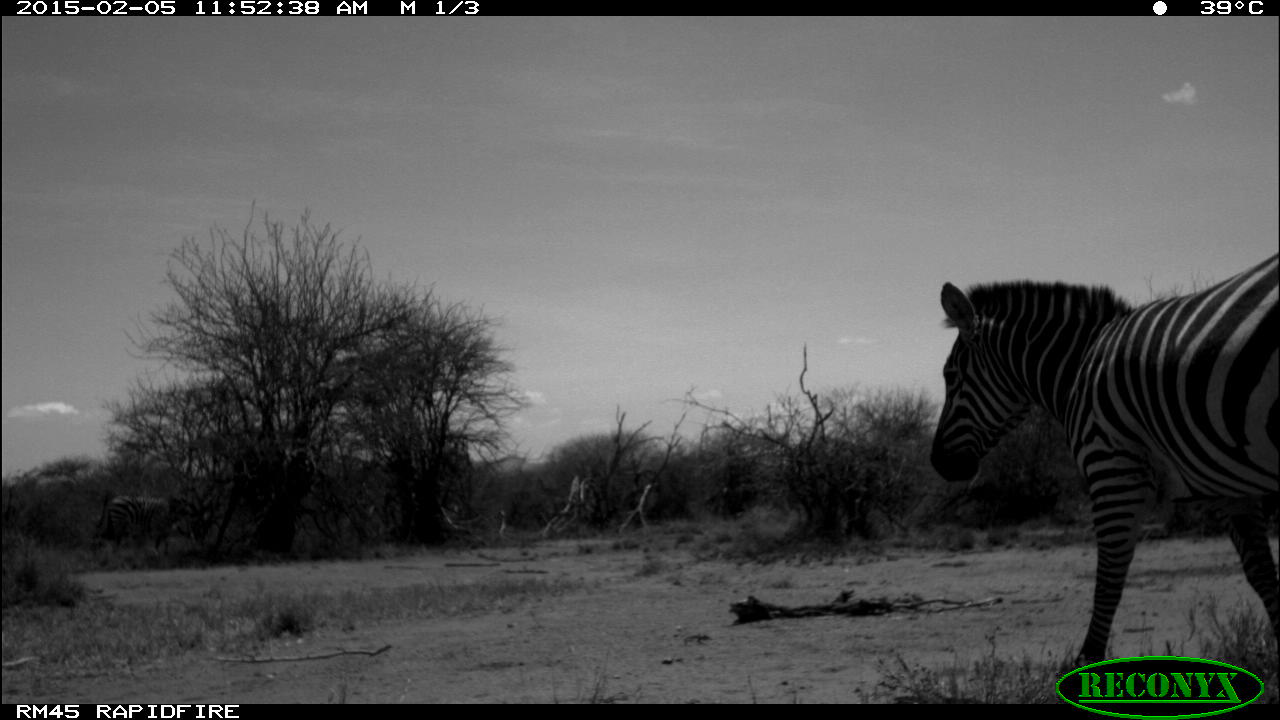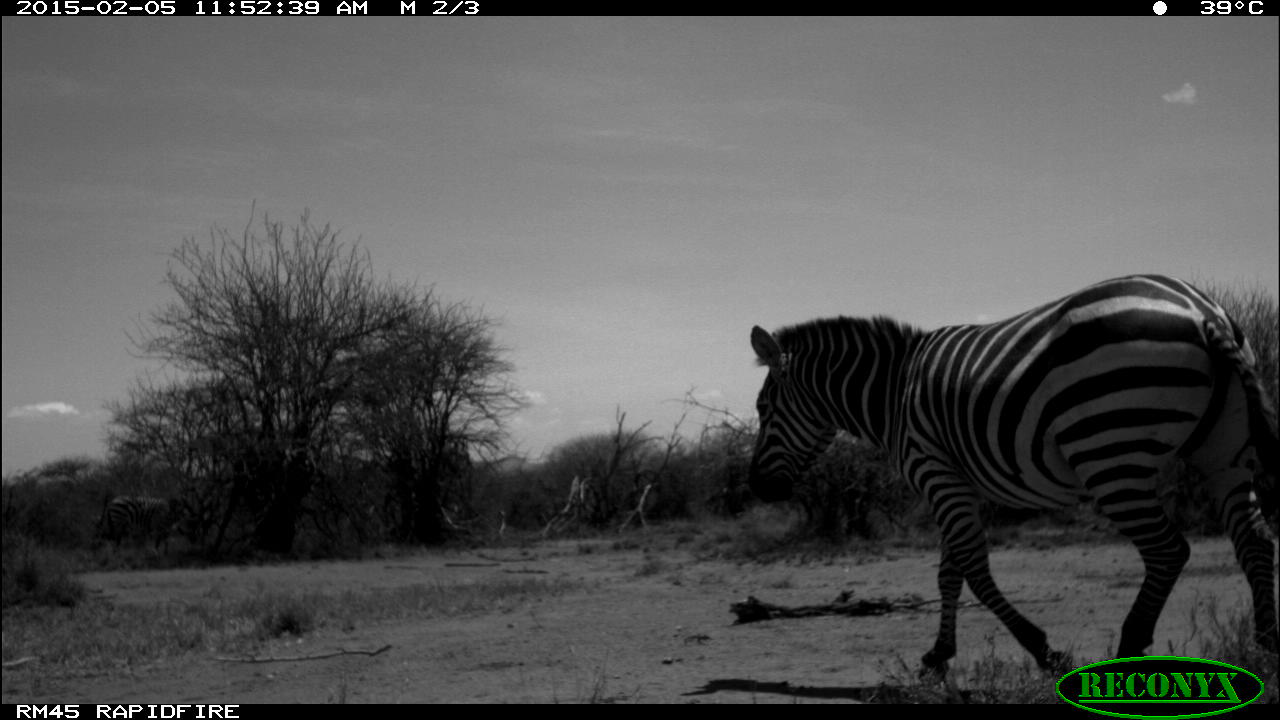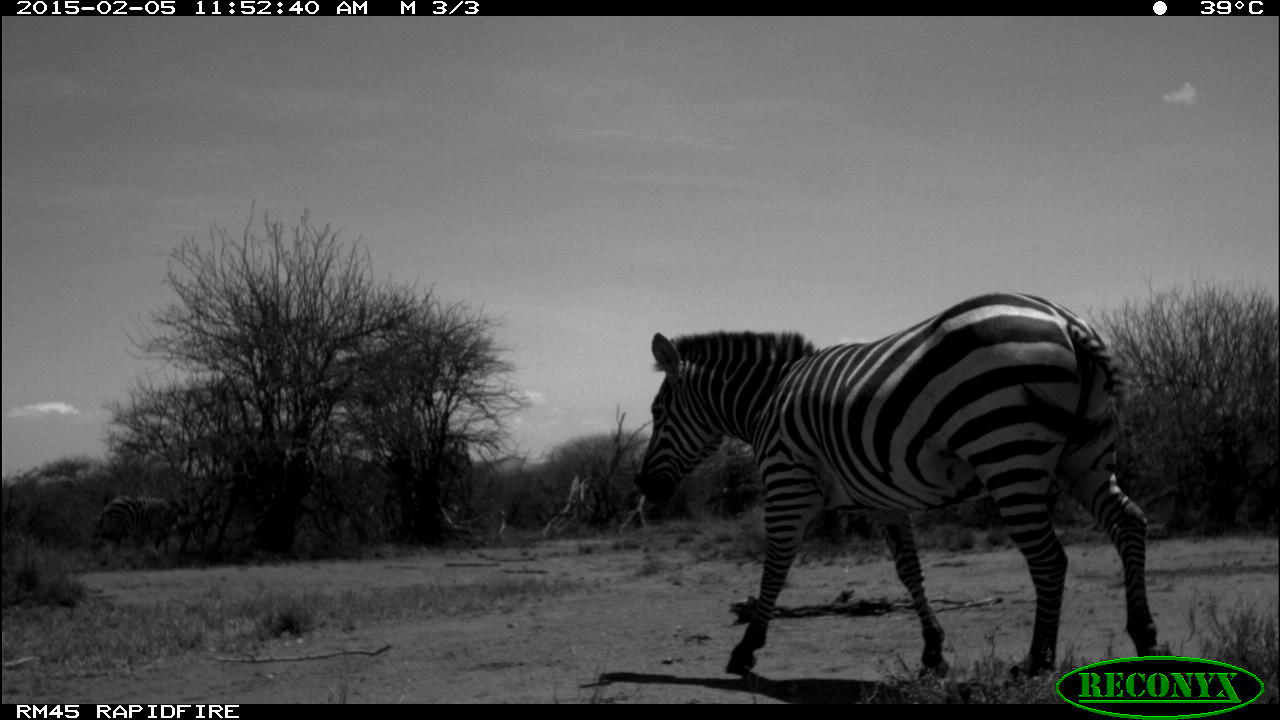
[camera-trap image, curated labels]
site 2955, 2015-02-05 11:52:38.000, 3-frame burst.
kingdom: Animalia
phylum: Chordata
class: Mammalia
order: Perissodactyla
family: Equidae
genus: Equus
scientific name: Equus quagga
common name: plains zebra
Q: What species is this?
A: Equus quagga (plains zebra).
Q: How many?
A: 2.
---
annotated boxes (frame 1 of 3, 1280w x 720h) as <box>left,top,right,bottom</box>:
equus quagga: <box>930,251,1277,699</box>; <box>95,494,206,562</box>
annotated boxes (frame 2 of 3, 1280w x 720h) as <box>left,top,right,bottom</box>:
equus quagga: <box>747,273,1277,683</box>; <box>102,496,195,559</box>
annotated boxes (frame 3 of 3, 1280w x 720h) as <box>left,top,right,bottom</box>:
equus quagga: <box>637,292,1157,674</box>; <box>92,496,184,559</box>